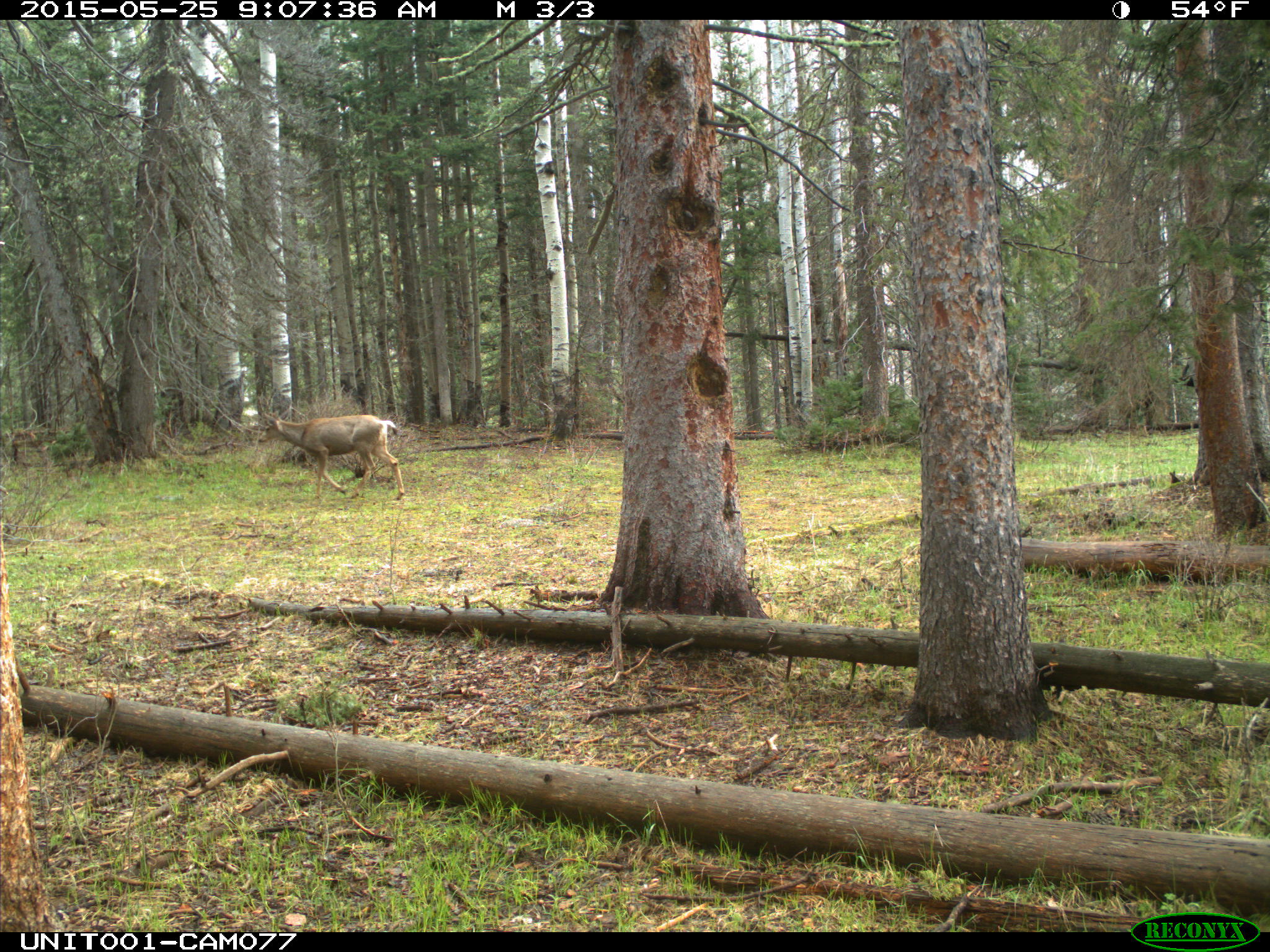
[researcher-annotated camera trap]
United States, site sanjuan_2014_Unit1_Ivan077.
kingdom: Animalia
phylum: Chordata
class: Mammalia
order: Artiodactyla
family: Cervidae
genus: Odocoileus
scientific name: Odocoileus hemionus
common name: mule deer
Odocoileus hemionus (mule deer).